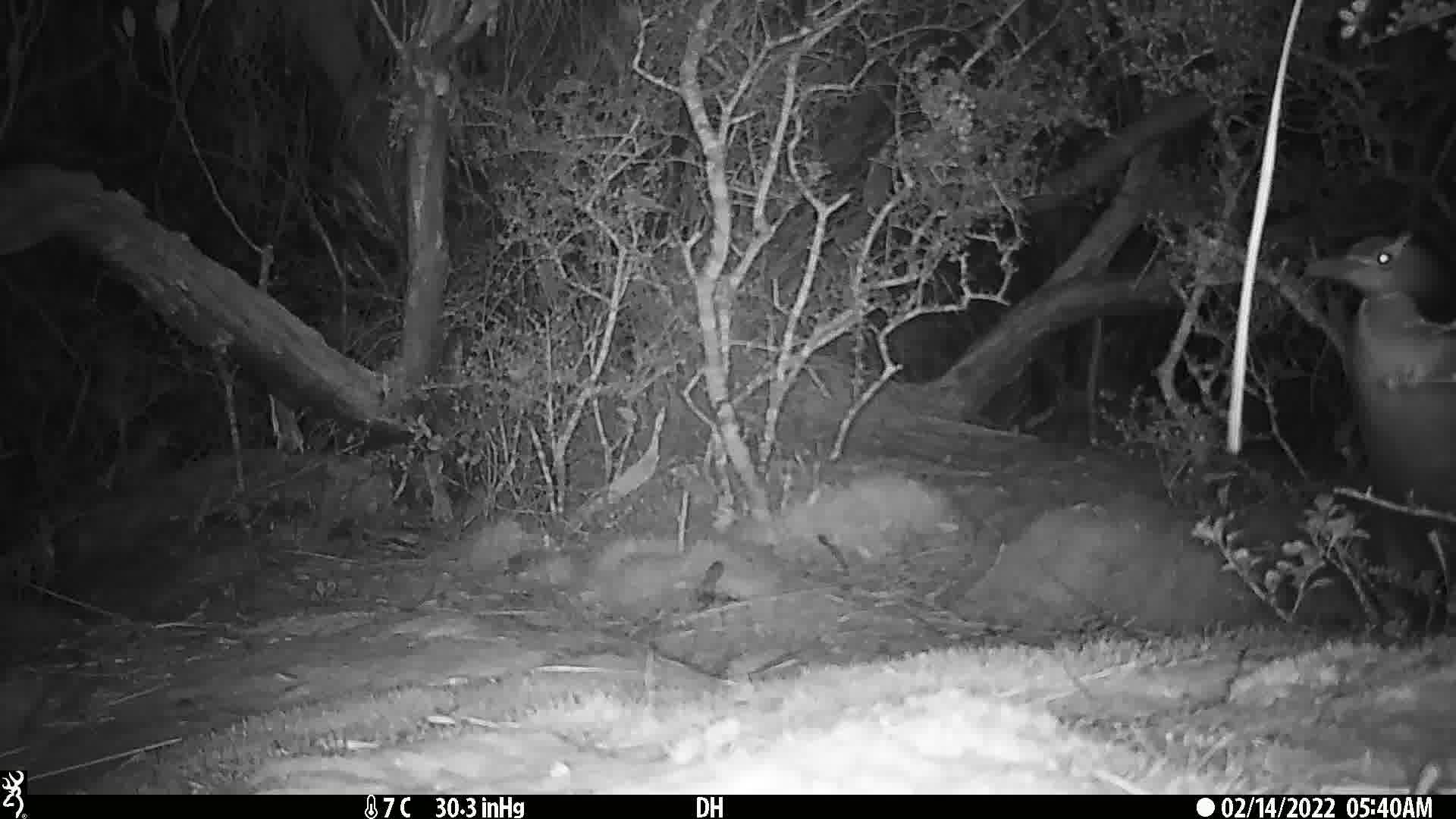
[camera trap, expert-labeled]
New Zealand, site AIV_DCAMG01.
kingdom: Animalia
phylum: Chordata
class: Aves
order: Sphenisciformes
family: Spheniscidae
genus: Megadyptes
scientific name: Megadyptes antipodes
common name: yellow-eyed penguin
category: yellow eyed penguin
Yellow eyed penguin (yellow-eyed penguin) (Megadyptes antipodes).